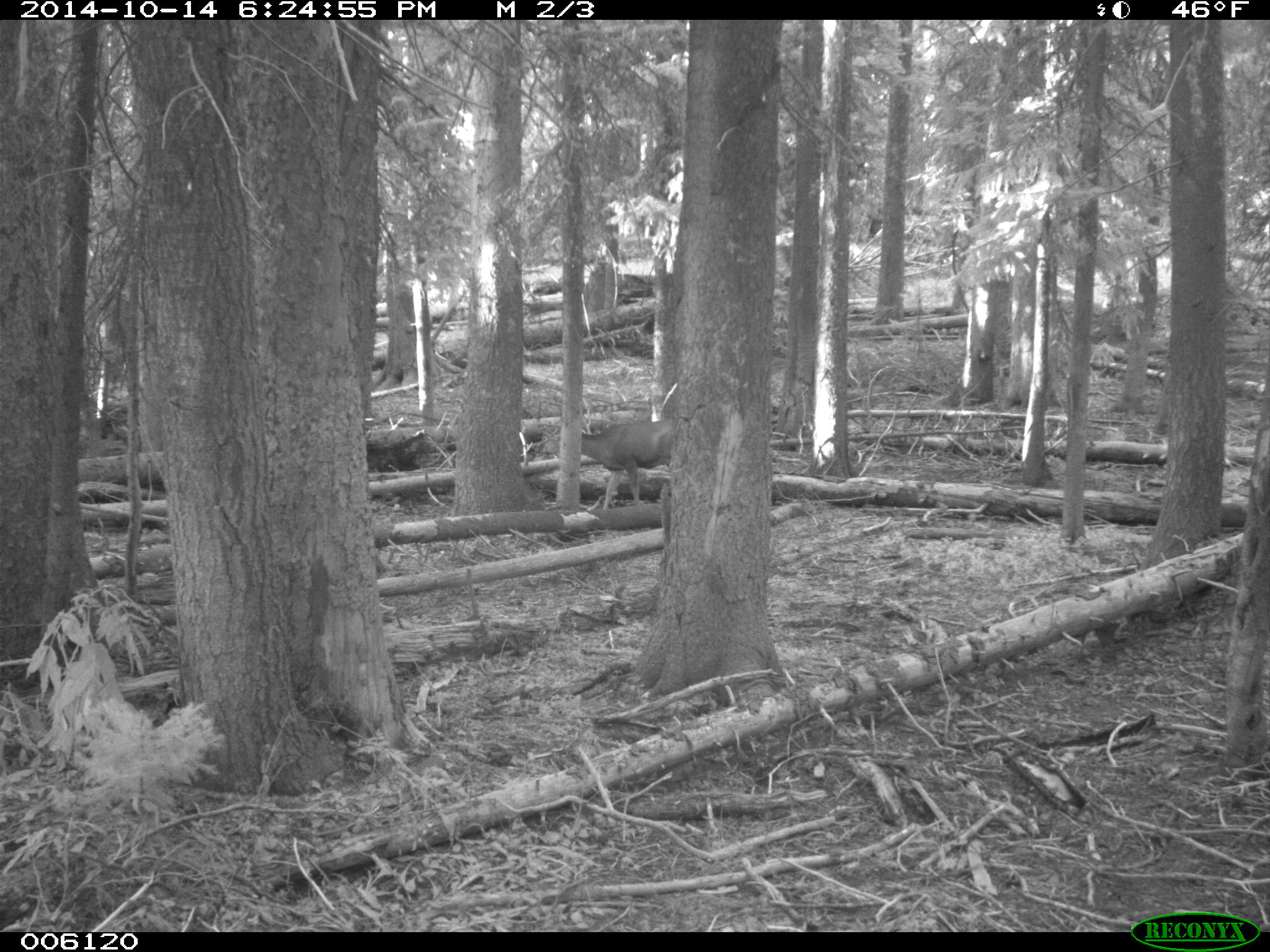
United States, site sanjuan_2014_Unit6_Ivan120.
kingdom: Animalia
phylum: Chordata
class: Mammalia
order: Artiodactyla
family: Cervidae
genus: Odocoileus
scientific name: Odocoileus hemionus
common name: mule deer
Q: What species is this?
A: Odocoileus hemionus (mule deer).